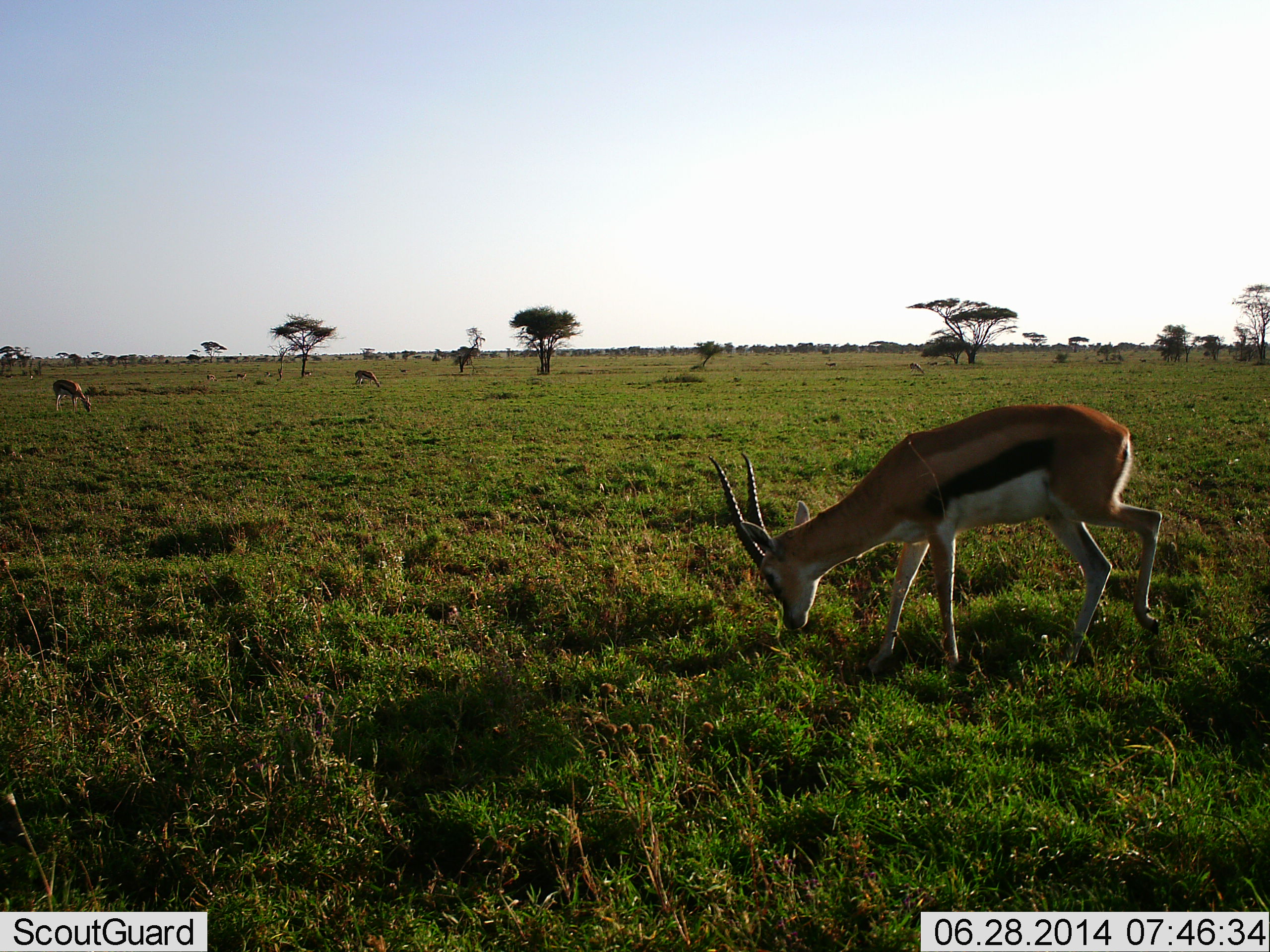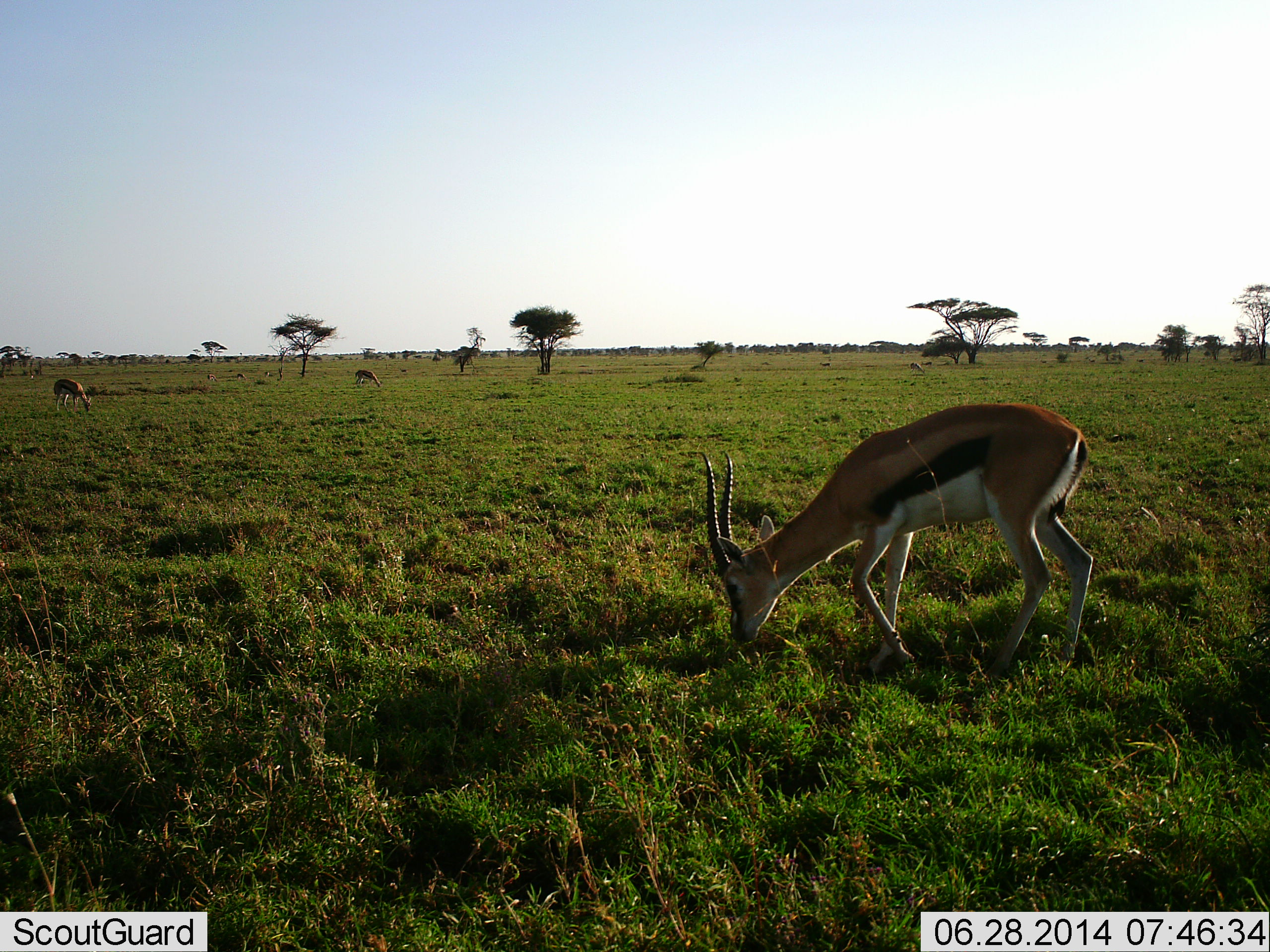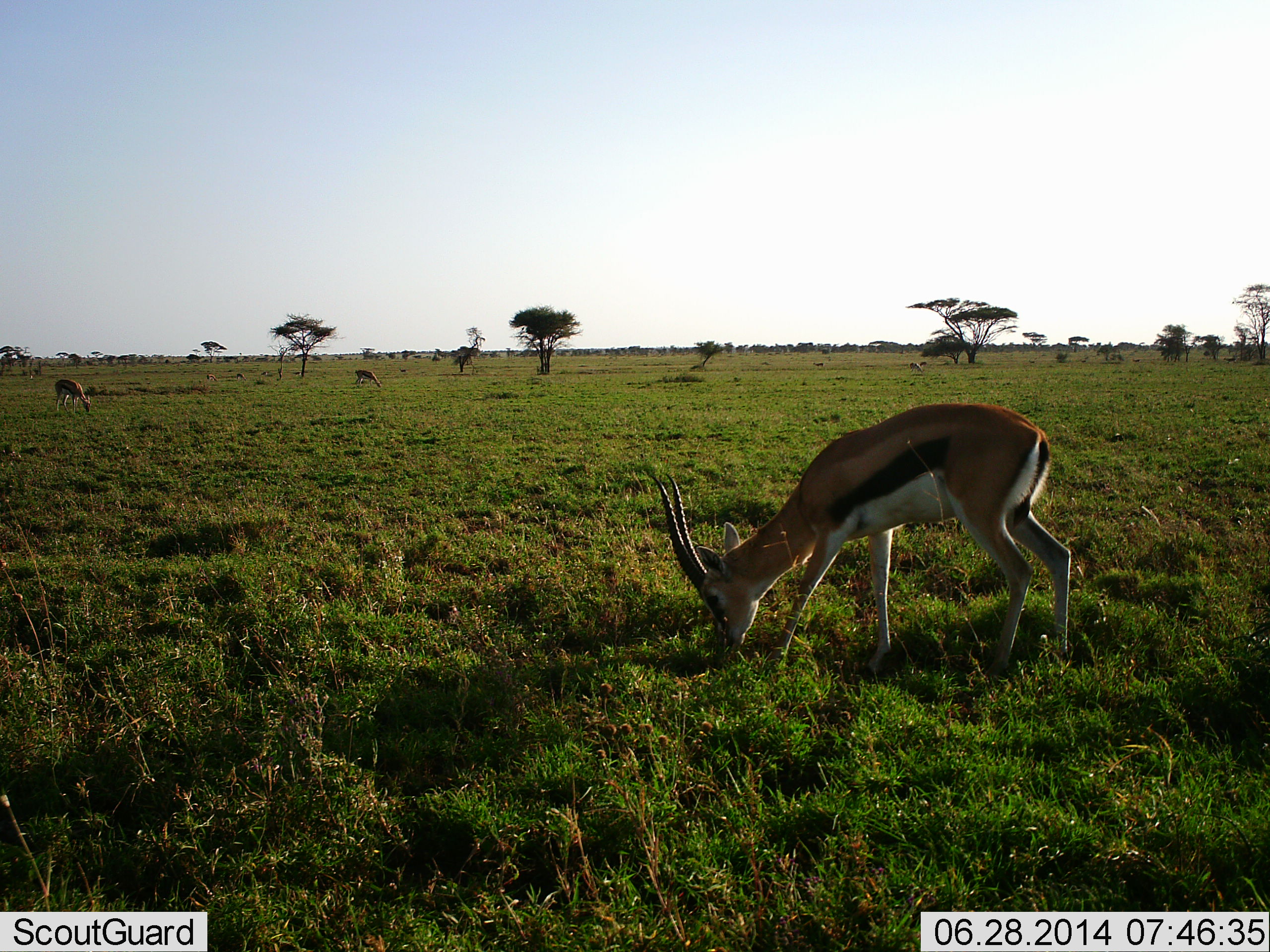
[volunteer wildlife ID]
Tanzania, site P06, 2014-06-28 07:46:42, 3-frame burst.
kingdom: Animalia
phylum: Chordata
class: Mammalia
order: Artiodactyla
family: Bovidae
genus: Eudorcas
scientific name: Eudorcas thomsonii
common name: thomson's gazelle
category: gazellethomsons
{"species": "gazellethomsons (thomson's gazelle) (Eudorcas thomsonii)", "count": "3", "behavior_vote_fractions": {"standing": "18%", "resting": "0%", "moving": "9%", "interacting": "0%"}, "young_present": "0%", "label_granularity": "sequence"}